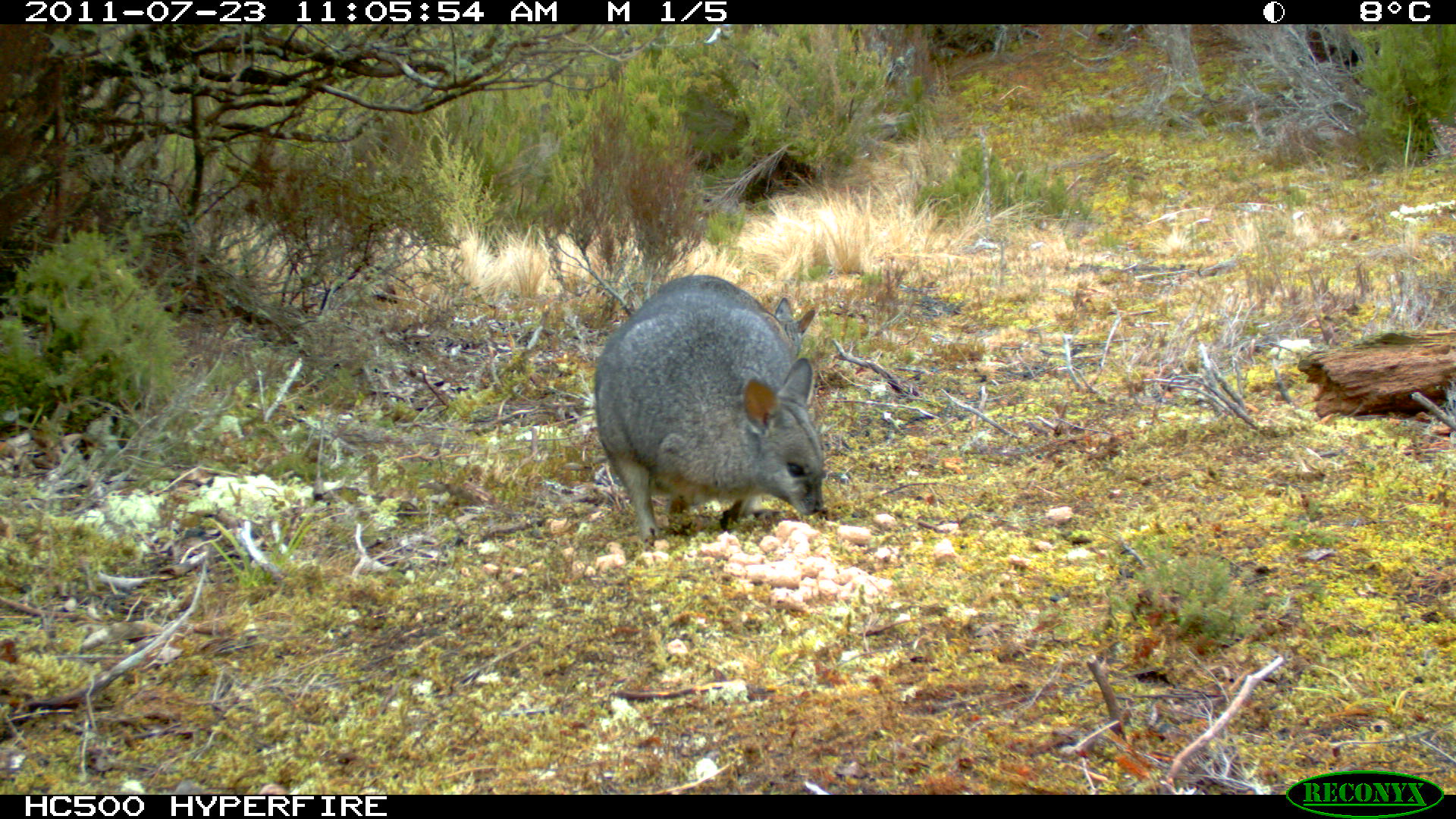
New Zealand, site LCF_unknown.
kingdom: Animalia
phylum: Chordata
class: Mammalia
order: Diprotodontia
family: Macropodidae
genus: Notamacropus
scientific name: Notamacropus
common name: wallaby